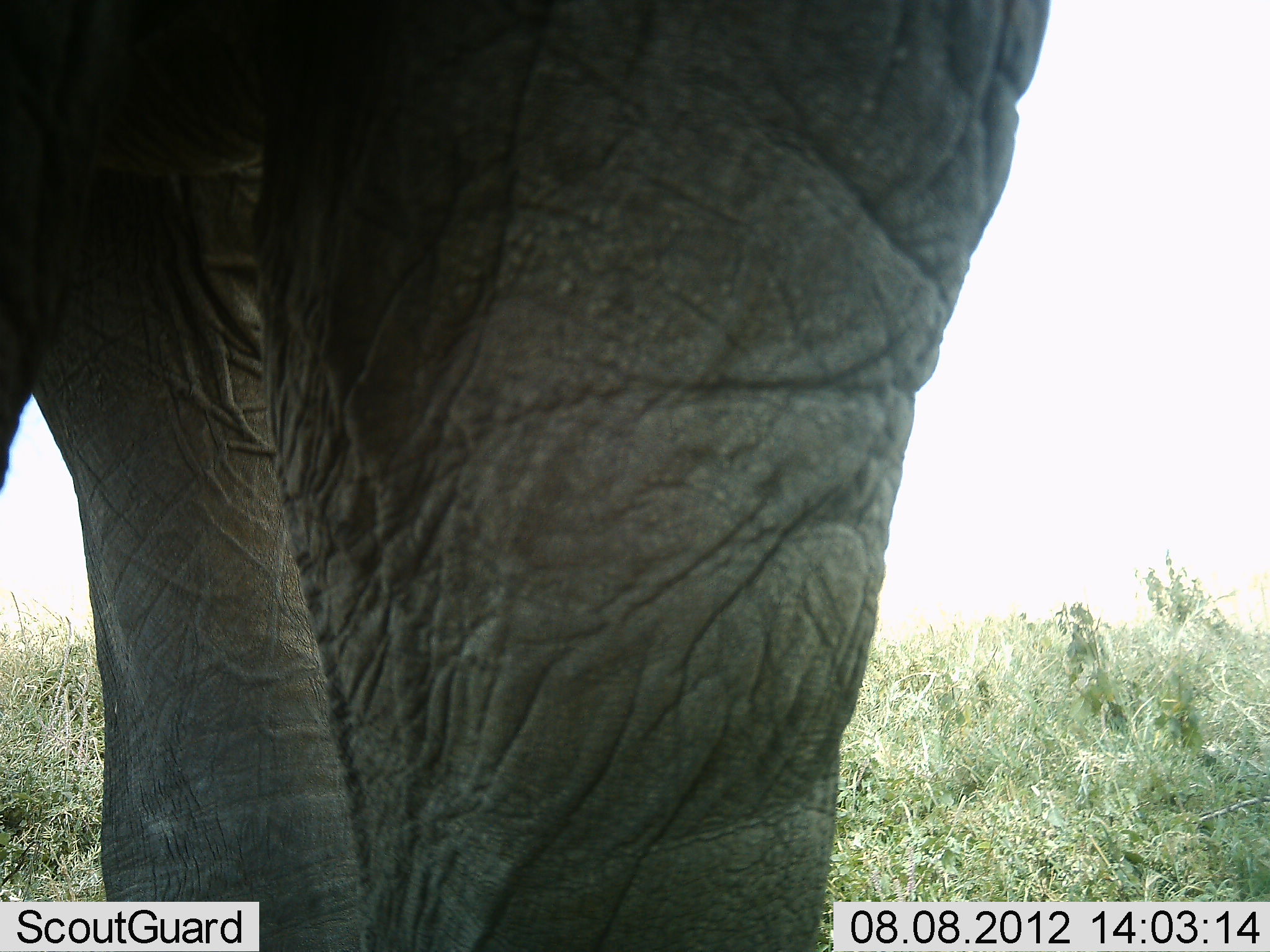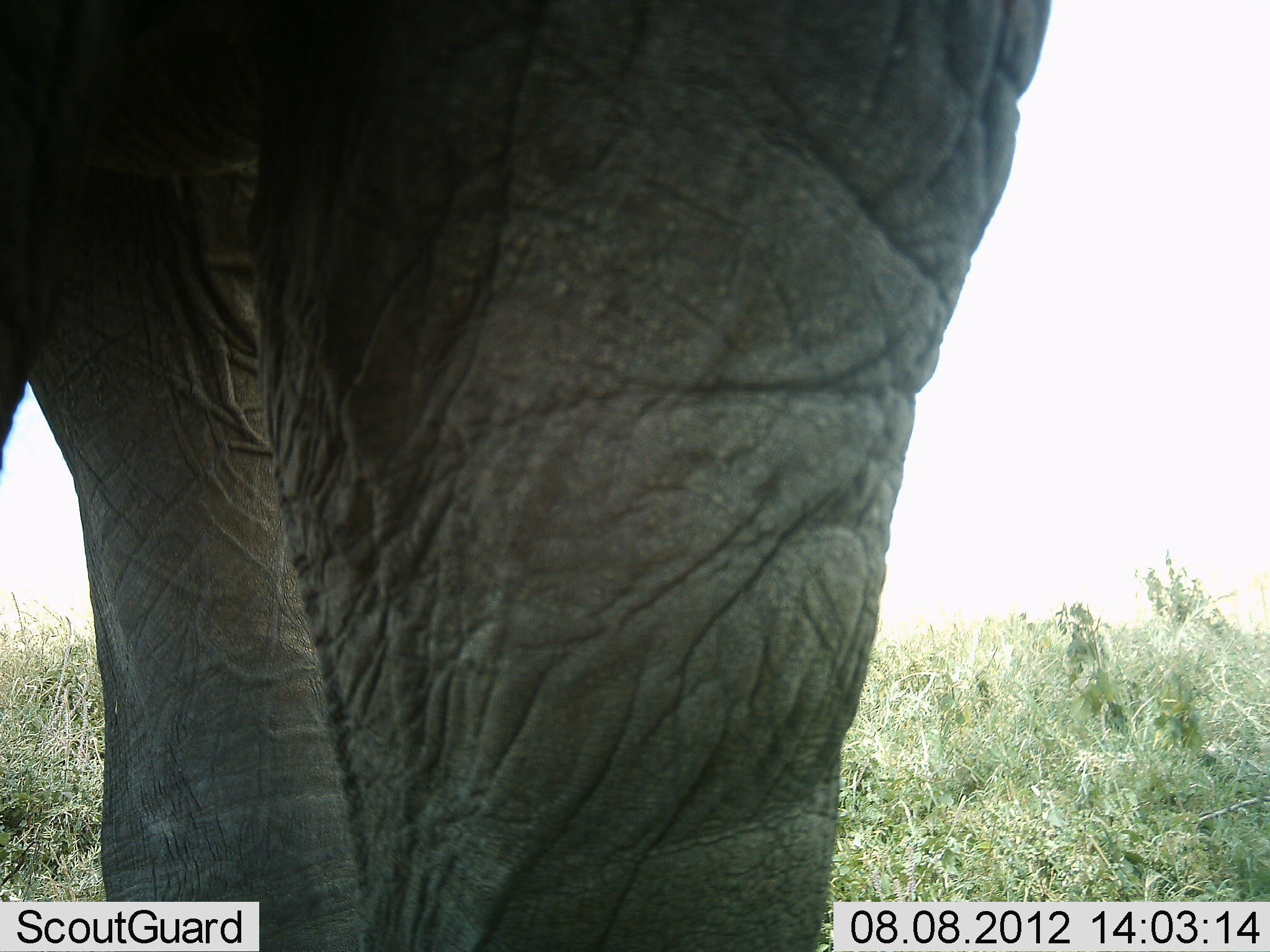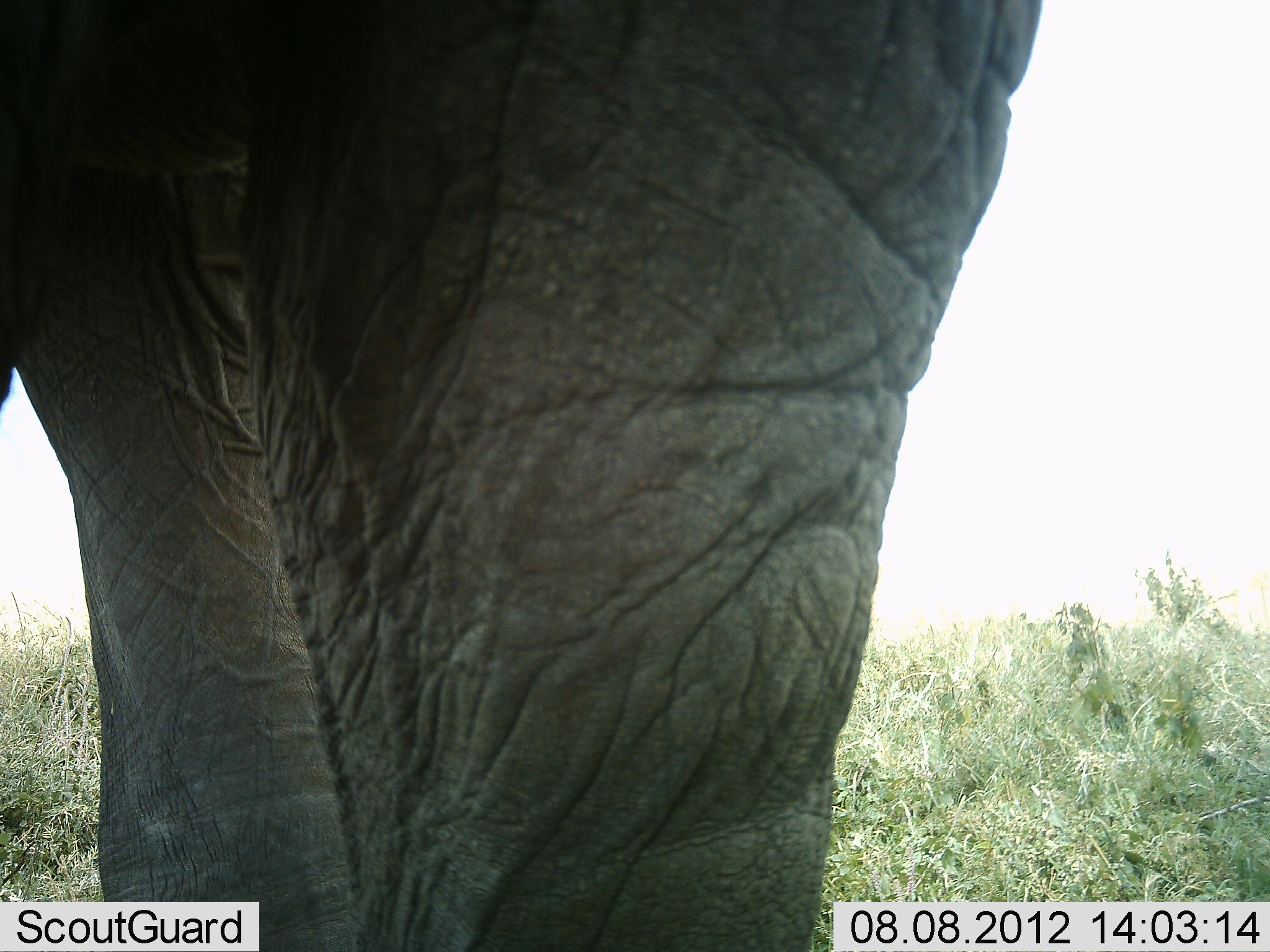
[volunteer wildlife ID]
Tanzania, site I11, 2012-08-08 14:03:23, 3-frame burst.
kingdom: Animalia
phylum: Chordata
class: Mammalia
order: Proboscidea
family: Elephantidae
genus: Loxodonta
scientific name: Loxodonta africana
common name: african bush elephant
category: elephant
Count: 1.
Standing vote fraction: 100%.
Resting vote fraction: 0%.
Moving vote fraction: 0%.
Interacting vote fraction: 0%.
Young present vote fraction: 0%.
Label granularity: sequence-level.